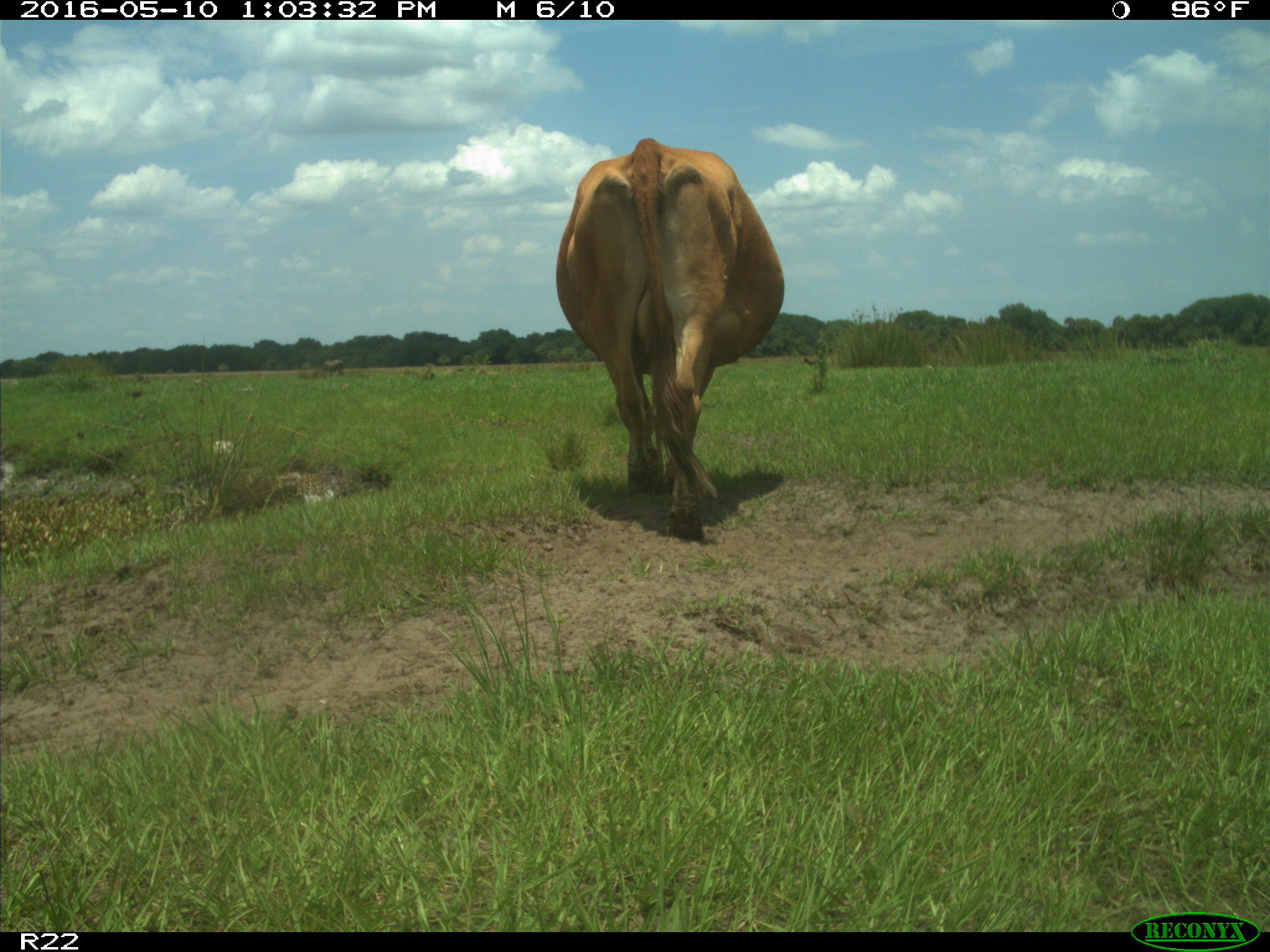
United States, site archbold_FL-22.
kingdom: Animalia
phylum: Chordata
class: Mammalia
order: Artiodactyla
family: Bovidae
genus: Bos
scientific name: Bos taurus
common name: domestic cow